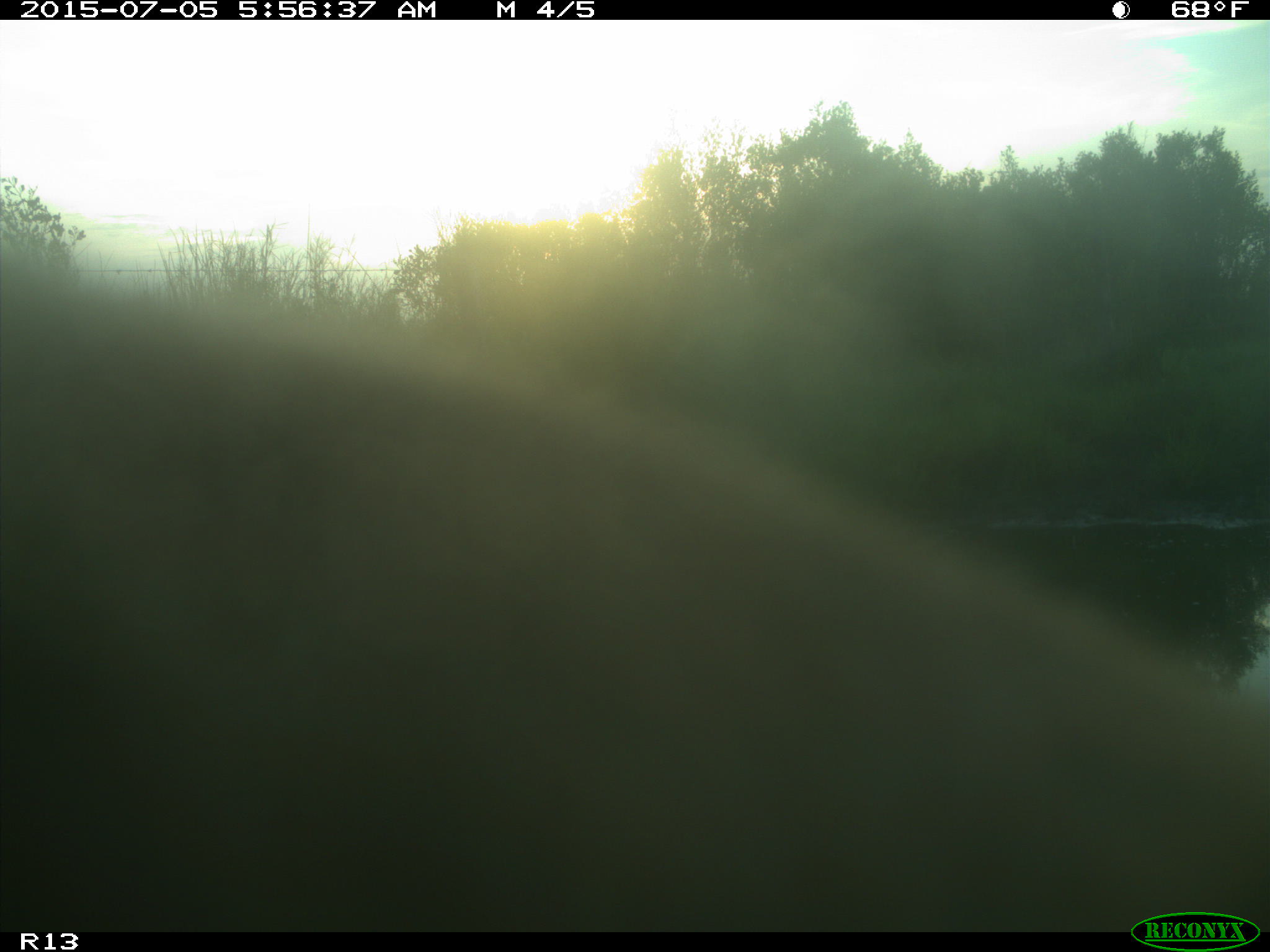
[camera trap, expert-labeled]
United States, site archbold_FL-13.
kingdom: Animalia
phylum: Chordata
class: Mammalia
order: Artiodactyla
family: Bovidae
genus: Bos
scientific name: Bos taurus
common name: domestic cow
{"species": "Bos taurus (domestic cow)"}